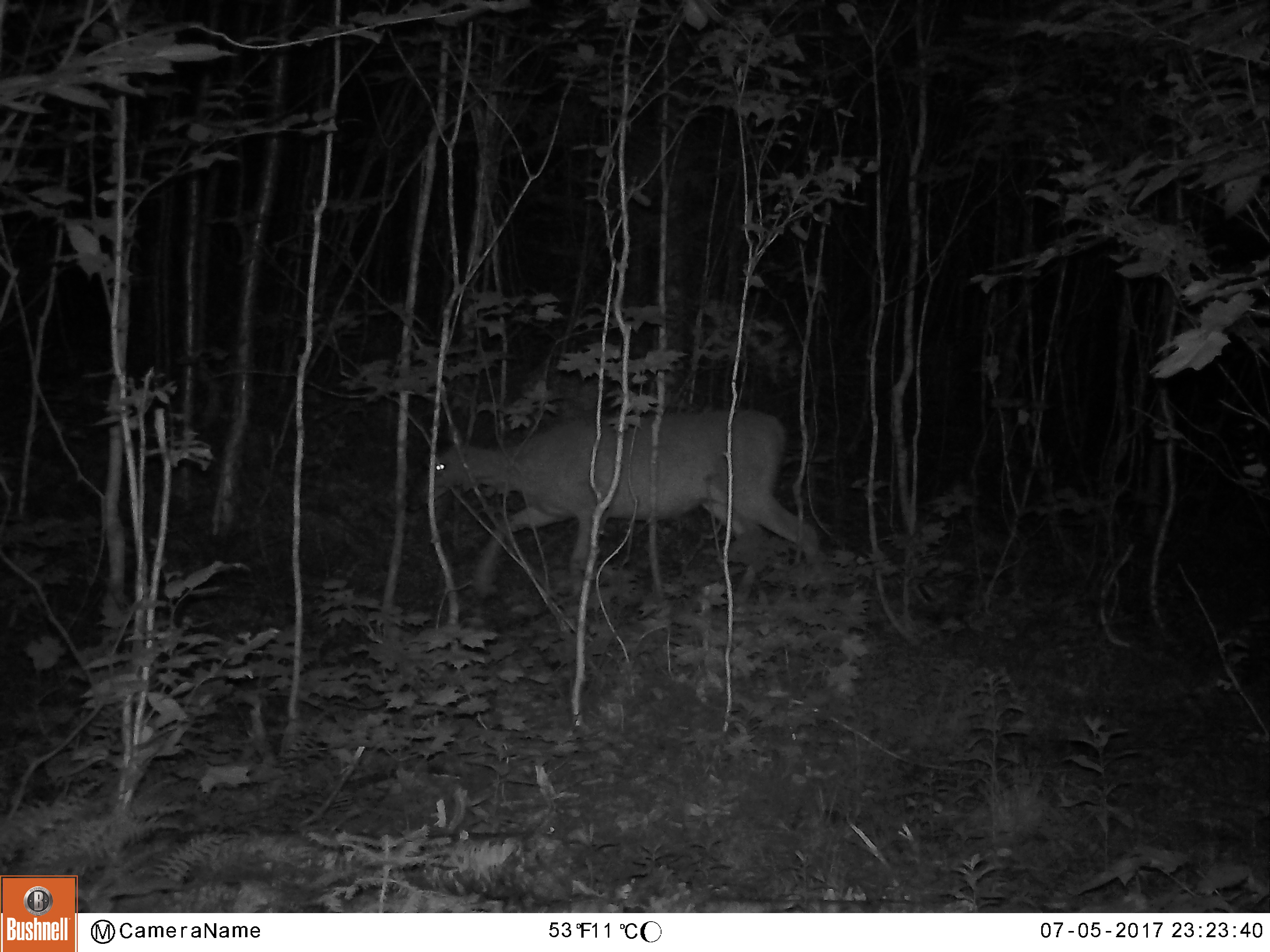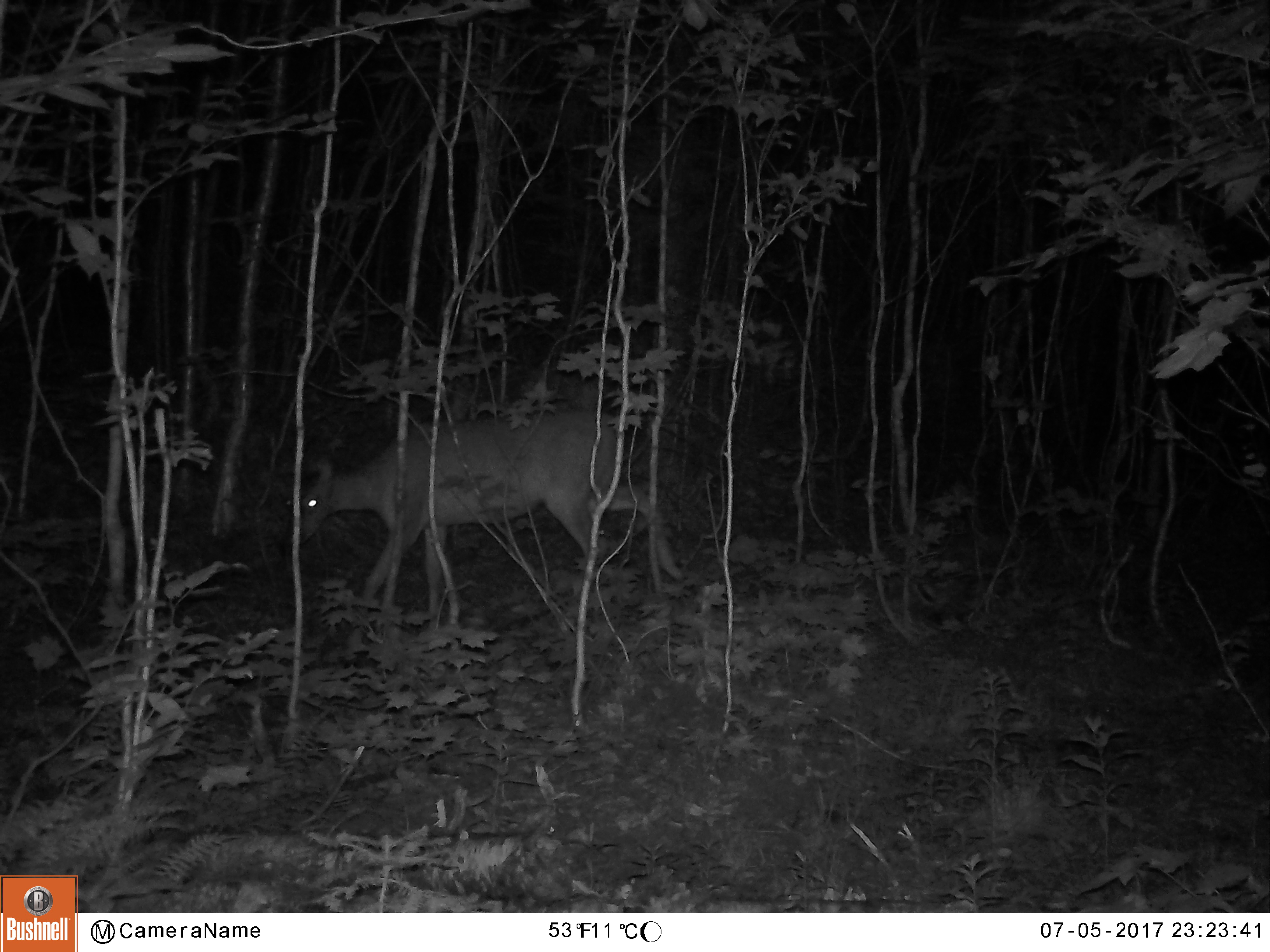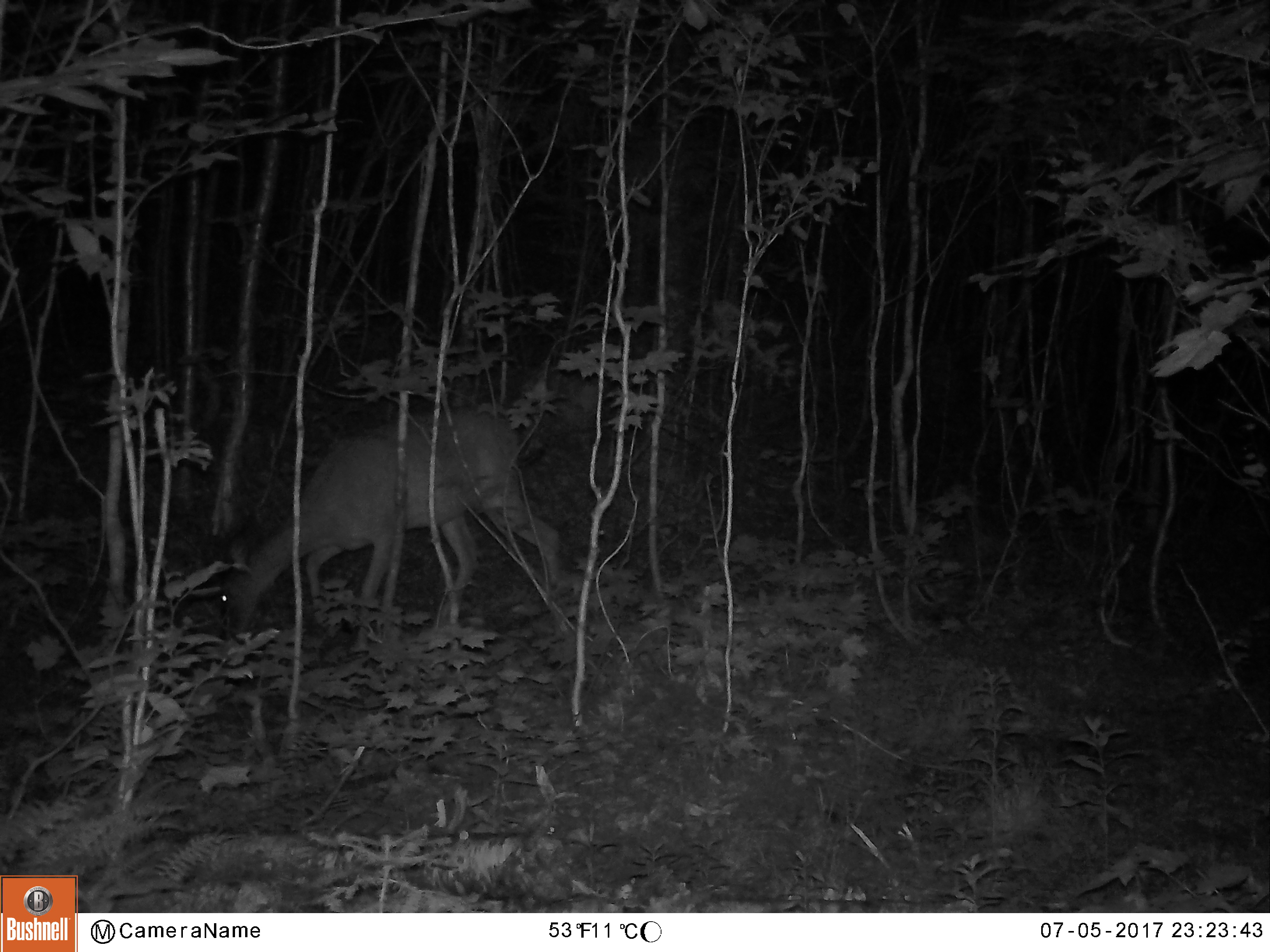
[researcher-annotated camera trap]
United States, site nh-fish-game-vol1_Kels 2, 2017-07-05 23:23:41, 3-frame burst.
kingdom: Animalia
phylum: Chordata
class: Mammalia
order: Artiodactyla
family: Cervidae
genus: Odocoileus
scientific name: Odocoileus virginianus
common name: white-tailed deer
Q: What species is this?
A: White-tailed deer (Odocoileus virginianus).